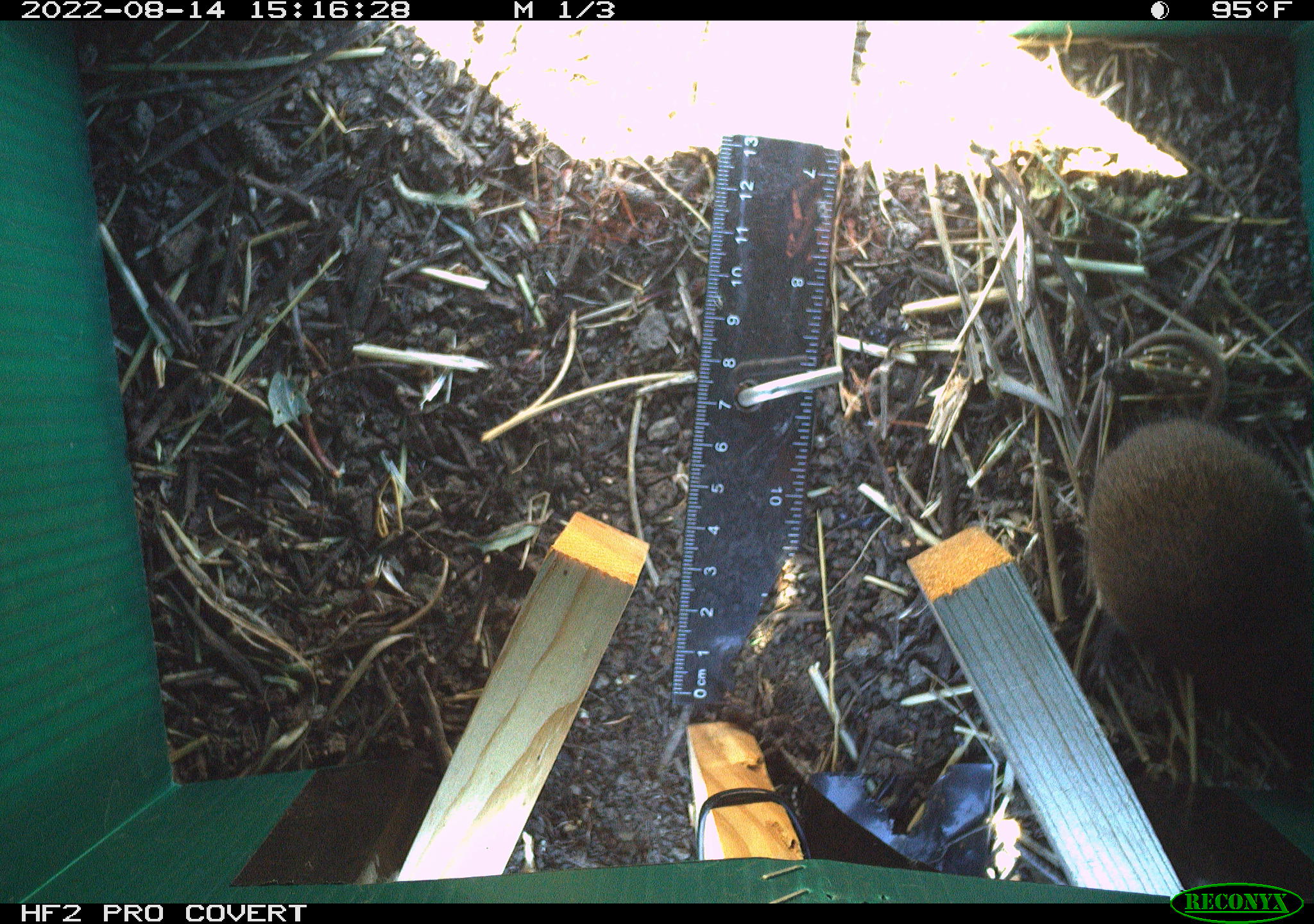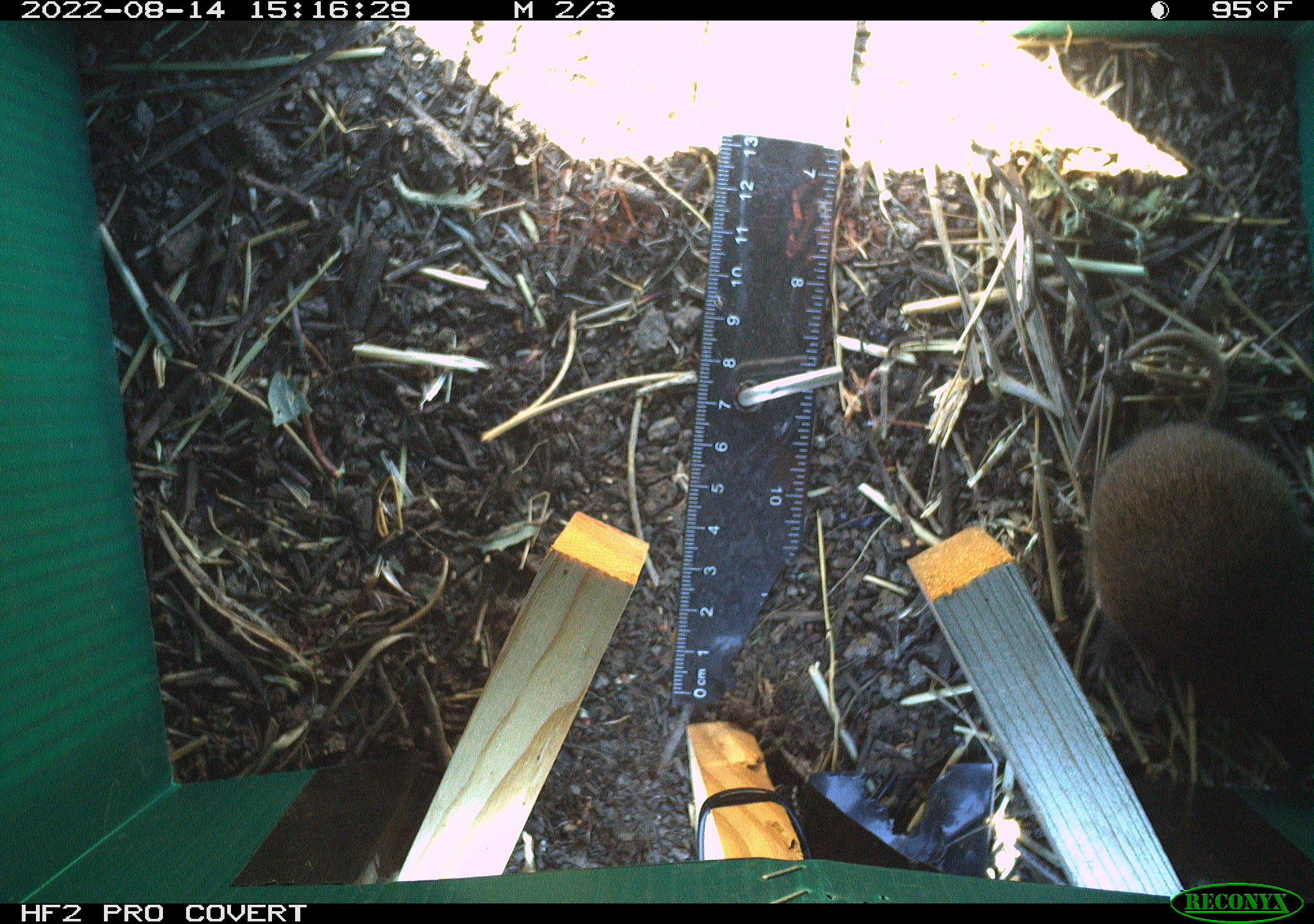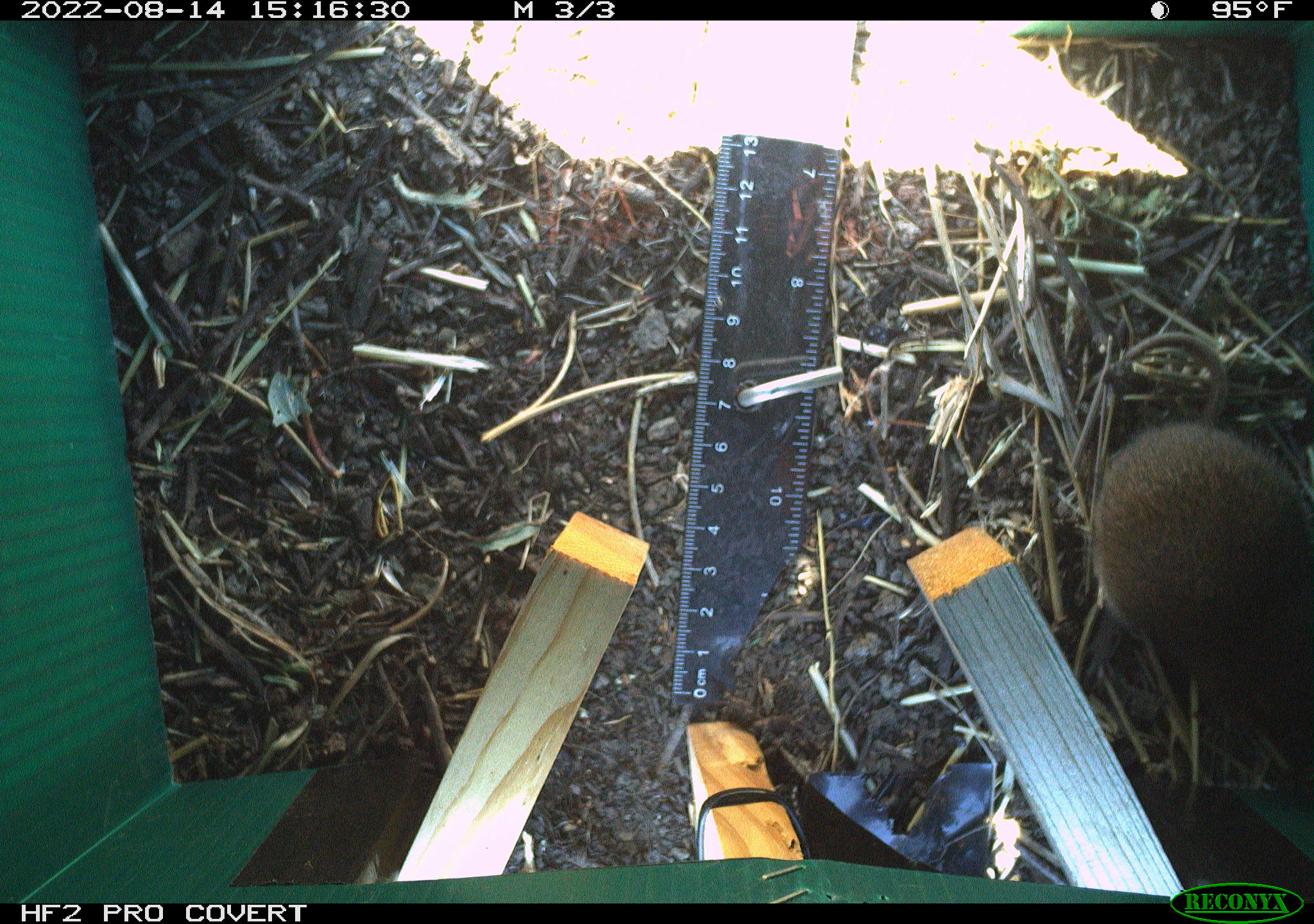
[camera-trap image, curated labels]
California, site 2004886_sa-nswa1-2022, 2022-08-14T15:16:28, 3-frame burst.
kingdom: Animalia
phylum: Chordata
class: Mammalia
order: Rodentia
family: Cricetidae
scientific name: Cricetidae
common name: hamsters, voles, lemmings, and allies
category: cricetidae family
Cricetidae family (hamsters, voles, lemmings, and allies) (Cricetidae).